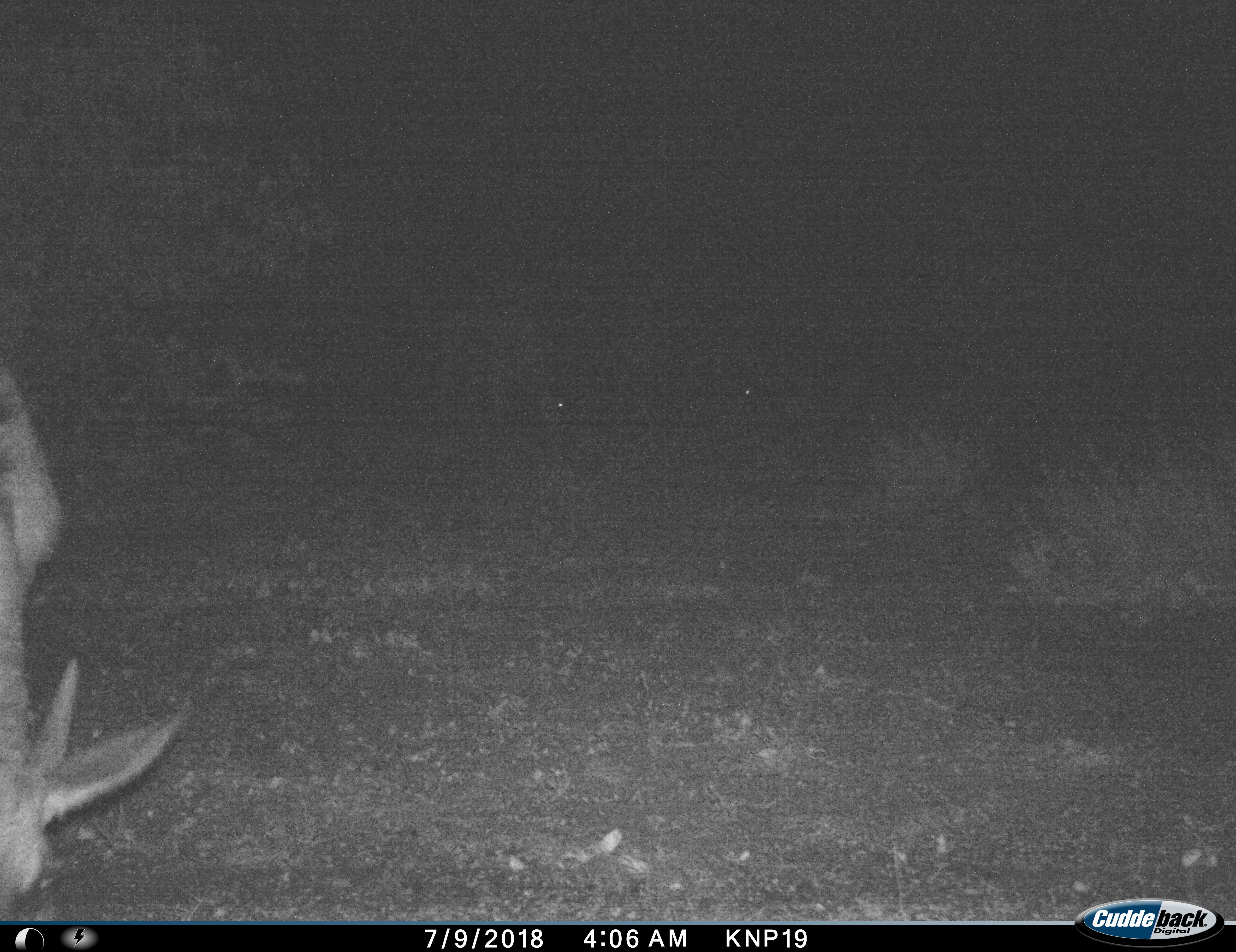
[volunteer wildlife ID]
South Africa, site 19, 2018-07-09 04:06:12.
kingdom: Animalia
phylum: Chordata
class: Mammalia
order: Artiodactyla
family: Bovidae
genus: Ourebia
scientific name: Ourebia ourebi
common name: oribi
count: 3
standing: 0%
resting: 0%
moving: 0%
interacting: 0%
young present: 0%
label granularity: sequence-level